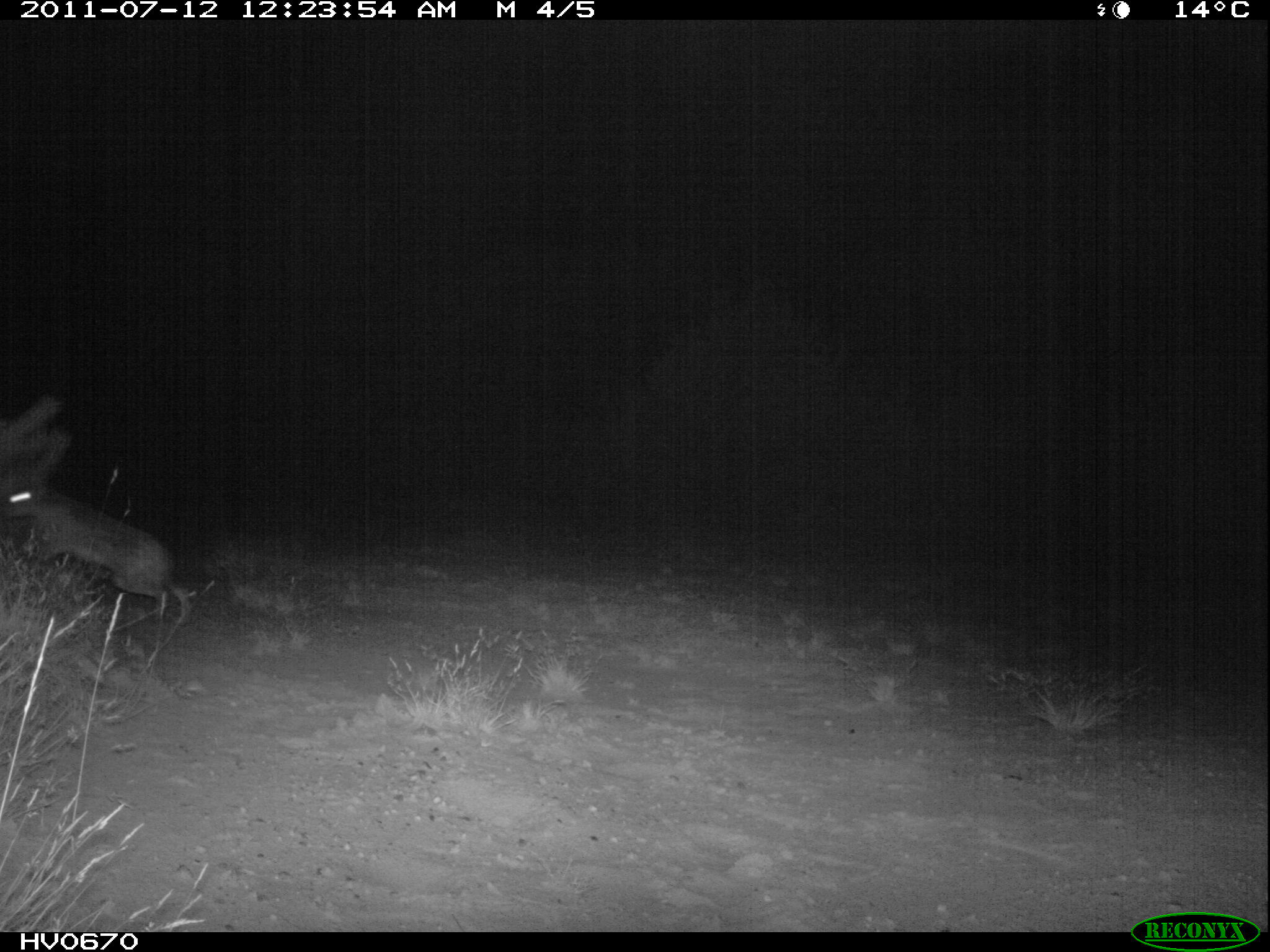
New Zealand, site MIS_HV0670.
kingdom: Animalia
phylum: Chordata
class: Mammalia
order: Lagomorpha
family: Leporidae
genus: Lepus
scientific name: Lepus europaeus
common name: brown hare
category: hare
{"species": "hare (brown hare) (Lepus europaeus)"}